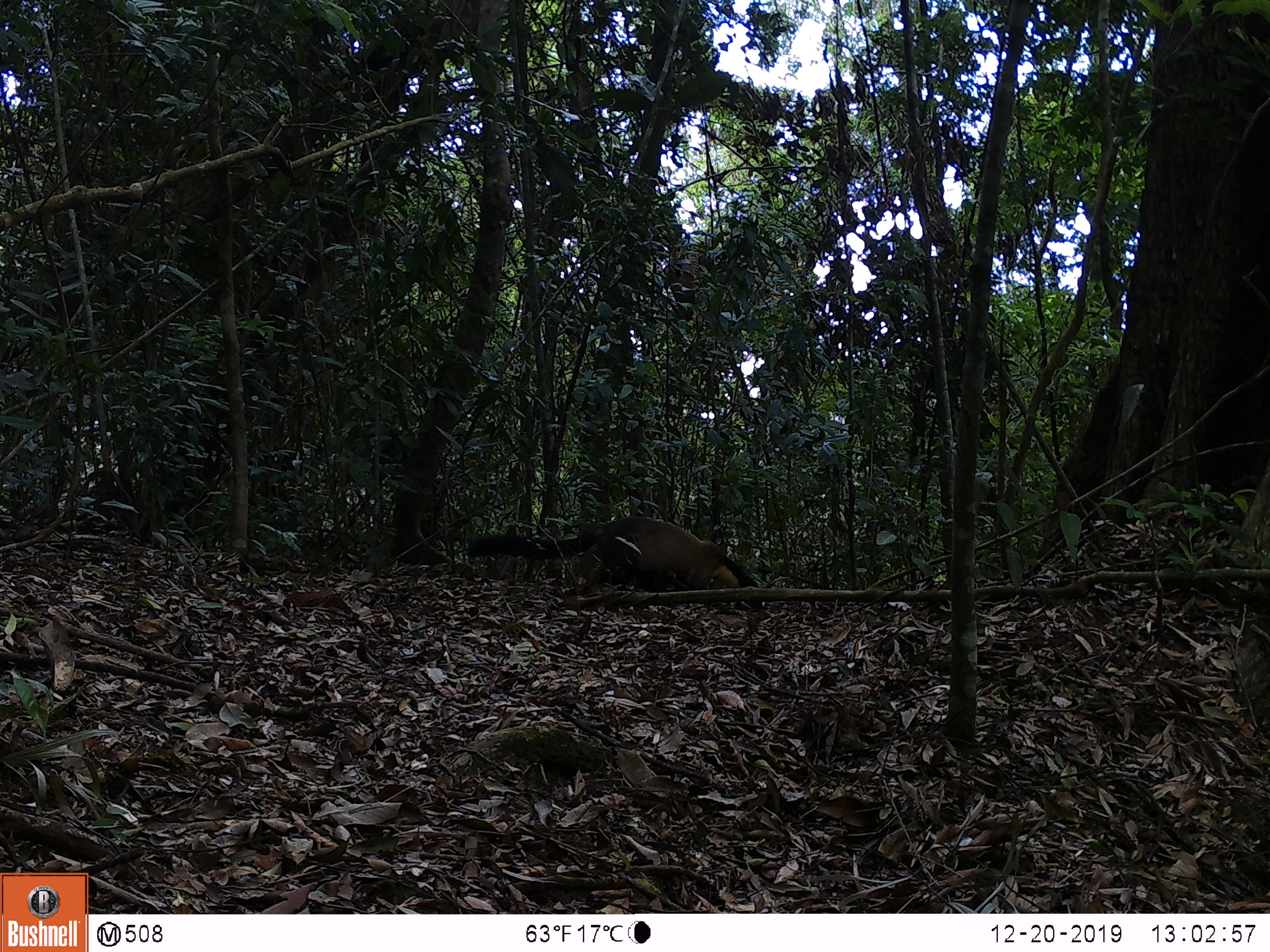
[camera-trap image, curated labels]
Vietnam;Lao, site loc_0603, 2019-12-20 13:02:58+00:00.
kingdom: Animalia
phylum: Chordata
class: Mammalia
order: Carnivora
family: Mustelidae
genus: Martes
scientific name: Martes flavigula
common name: yellow-throated marten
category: yellow throated marten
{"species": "yellow throated marten (yellow-throated marten) (Martes flavigula)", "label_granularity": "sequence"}